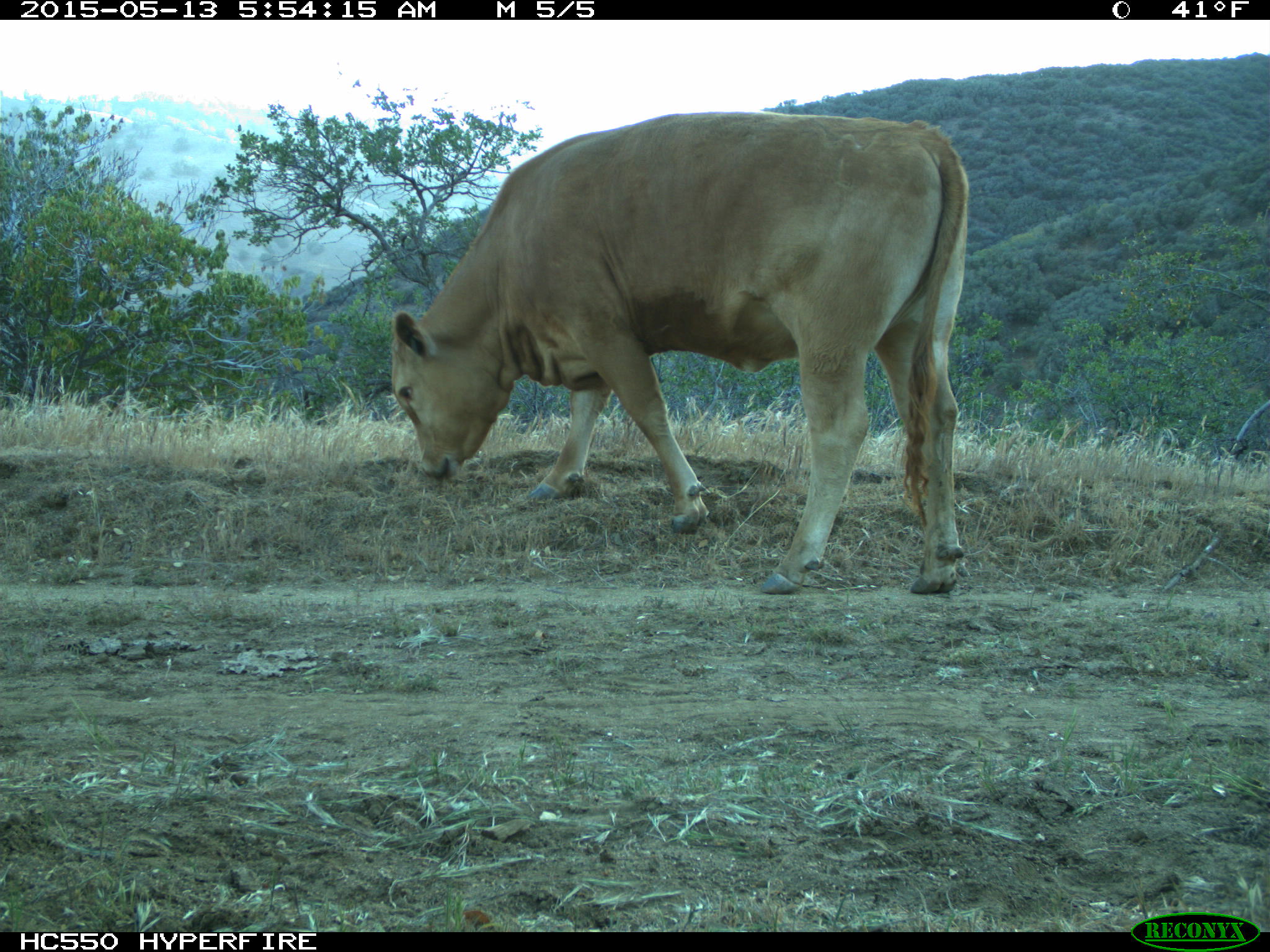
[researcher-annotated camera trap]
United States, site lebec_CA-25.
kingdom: Animalia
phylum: Chordata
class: Mammalia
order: Artiodactyla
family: Bovidae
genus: Bos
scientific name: Bos taurus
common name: domestic cow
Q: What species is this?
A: Bos taurus (domestic cow).